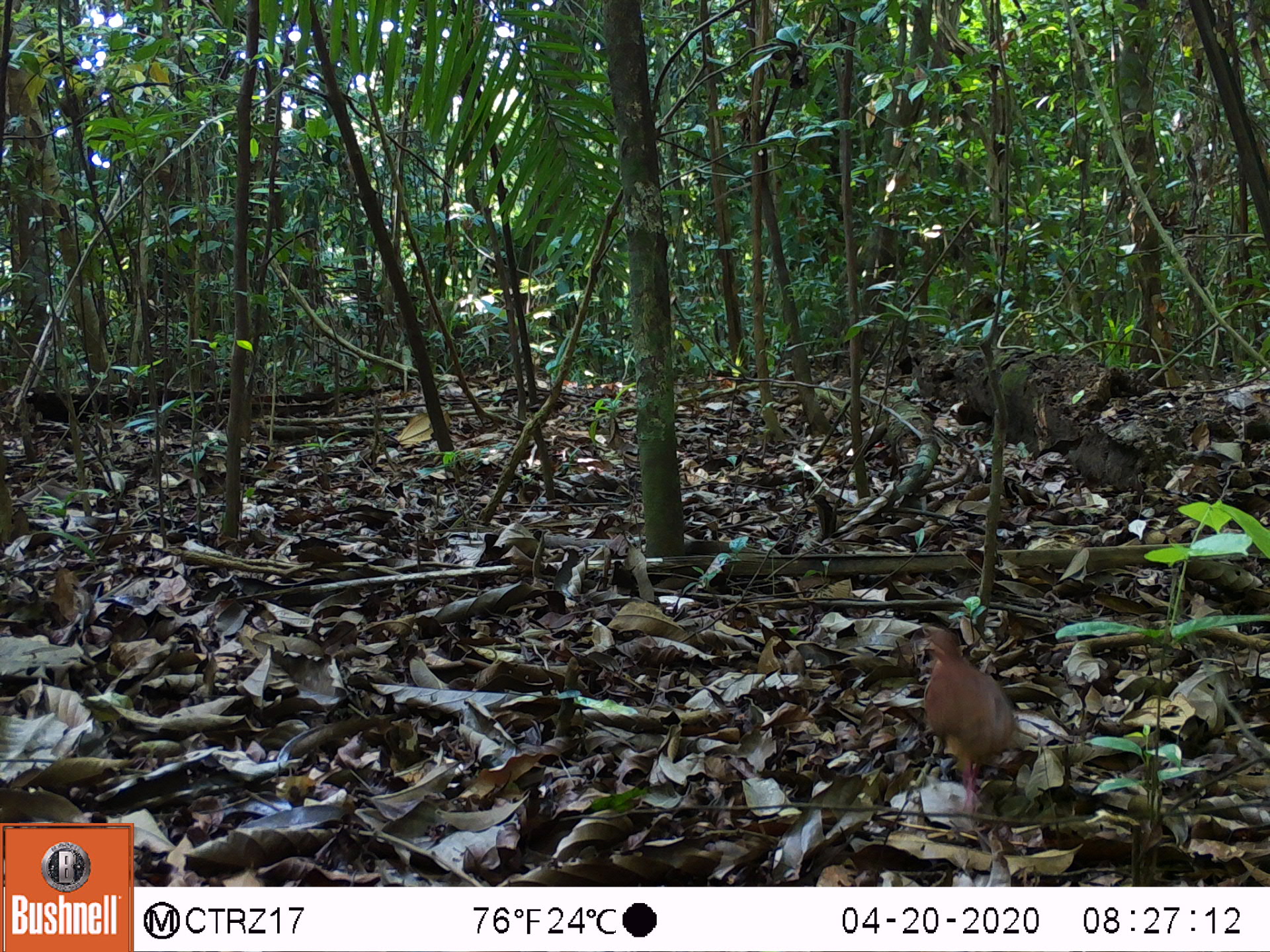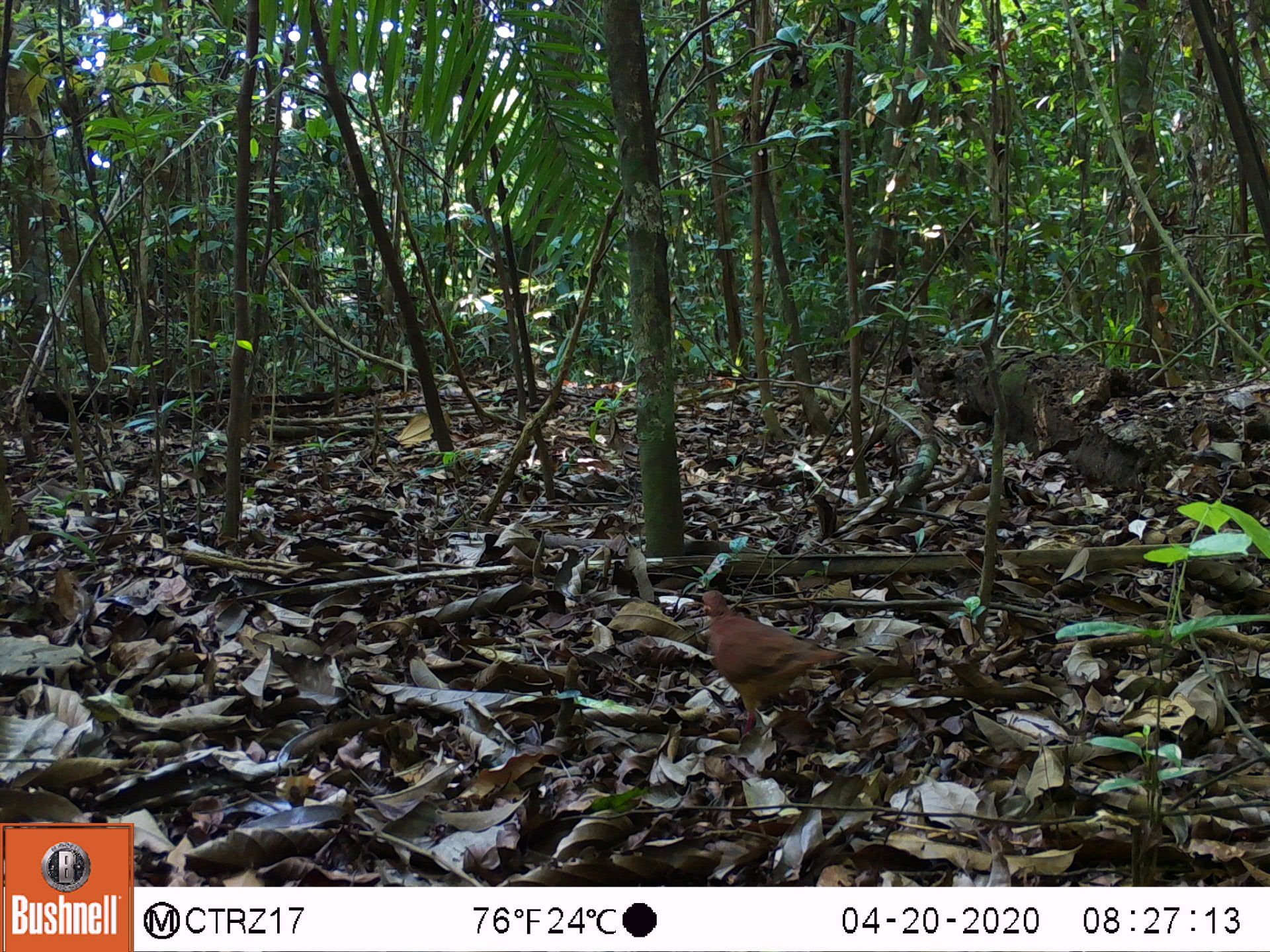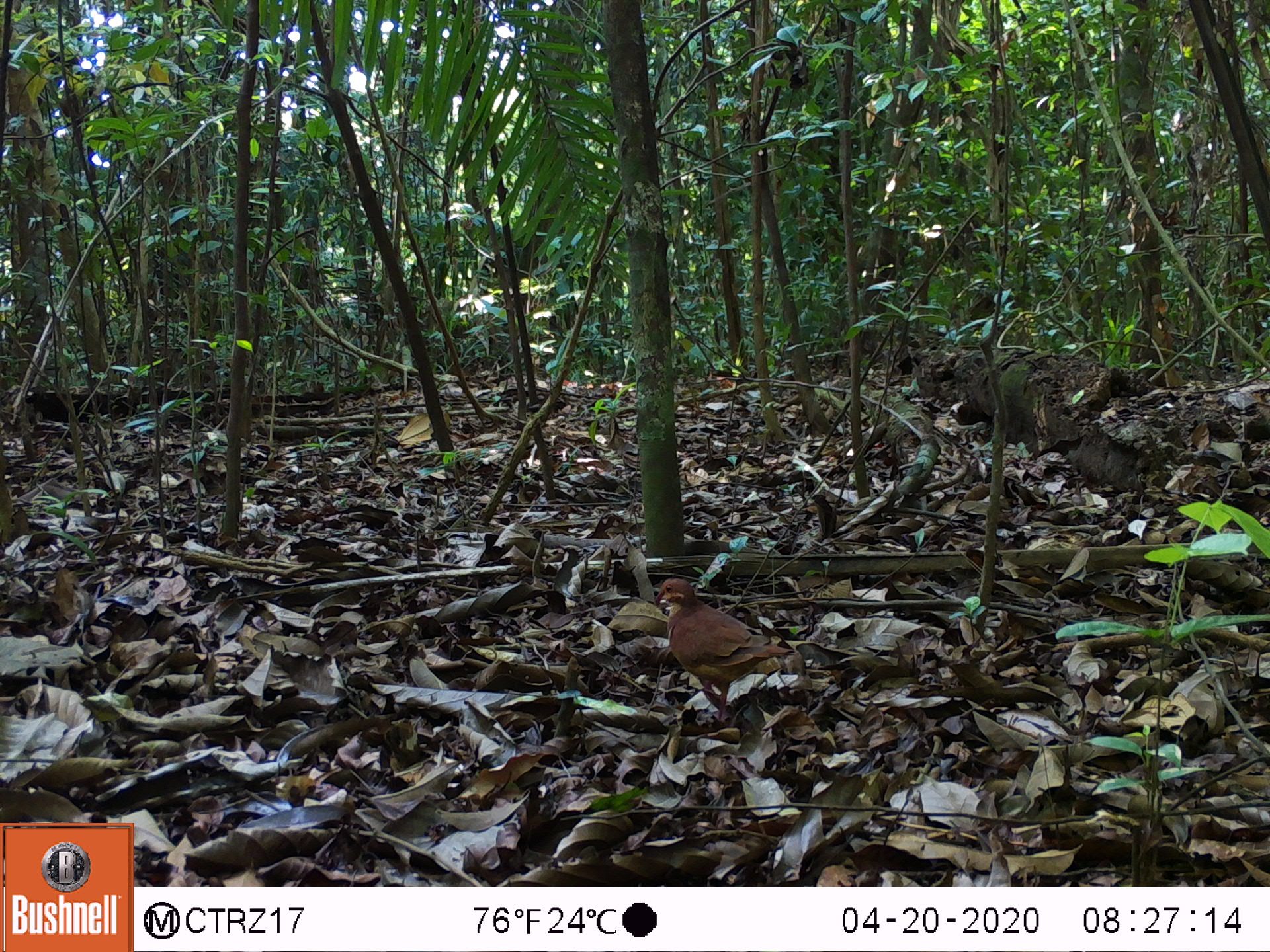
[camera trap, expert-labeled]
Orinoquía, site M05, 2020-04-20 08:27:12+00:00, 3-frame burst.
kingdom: Animalia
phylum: Chordata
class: Aves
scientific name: Aves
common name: bird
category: unknown bird